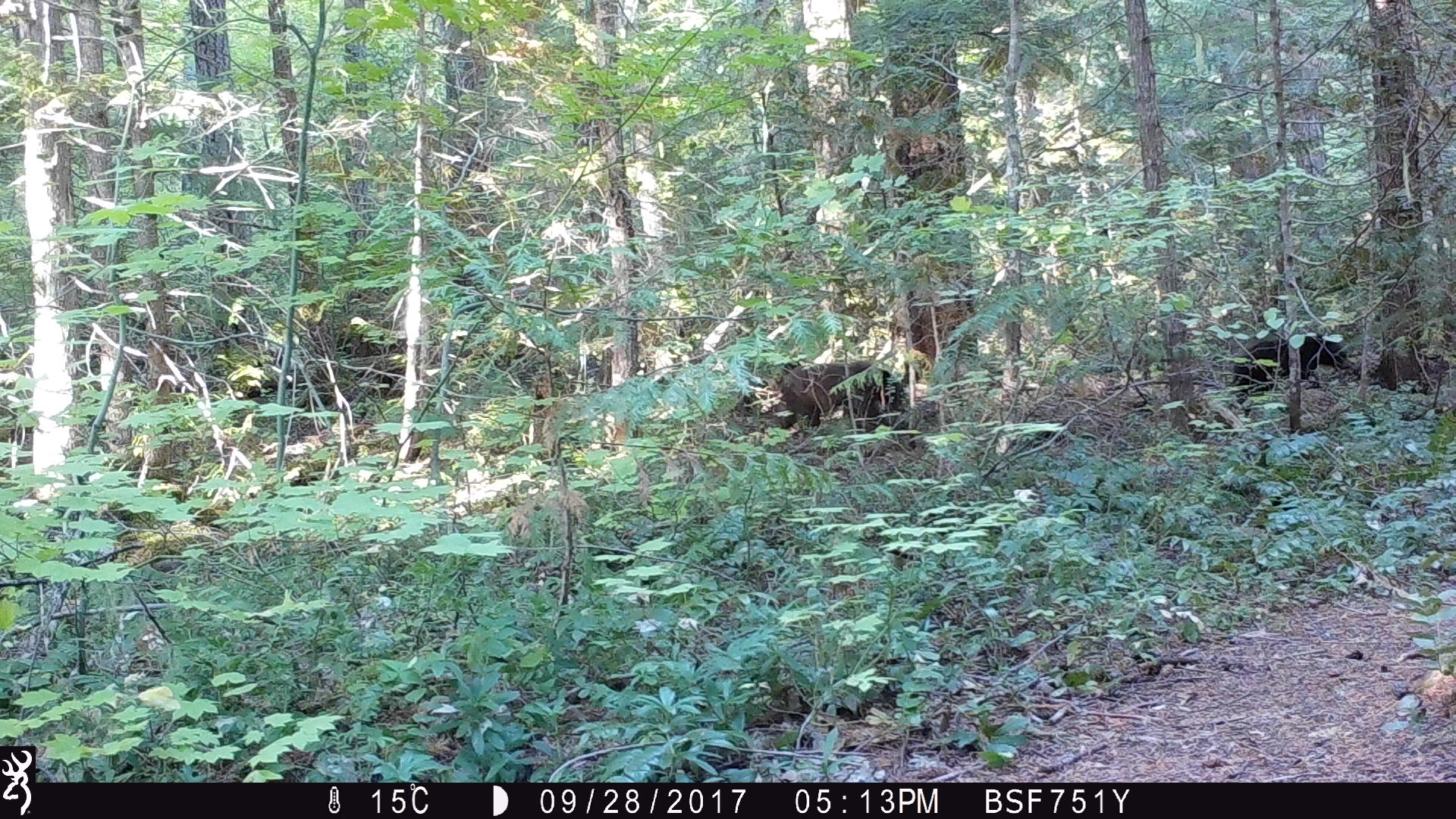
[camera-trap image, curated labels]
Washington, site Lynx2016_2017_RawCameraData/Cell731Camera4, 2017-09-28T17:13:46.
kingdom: Animalia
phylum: Chordata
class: Mammalia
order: Carnivora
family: Ursidae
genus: Ursus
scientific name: Ursus americanus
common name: american black bear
Ursus americanus (american black bear). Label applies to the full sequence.